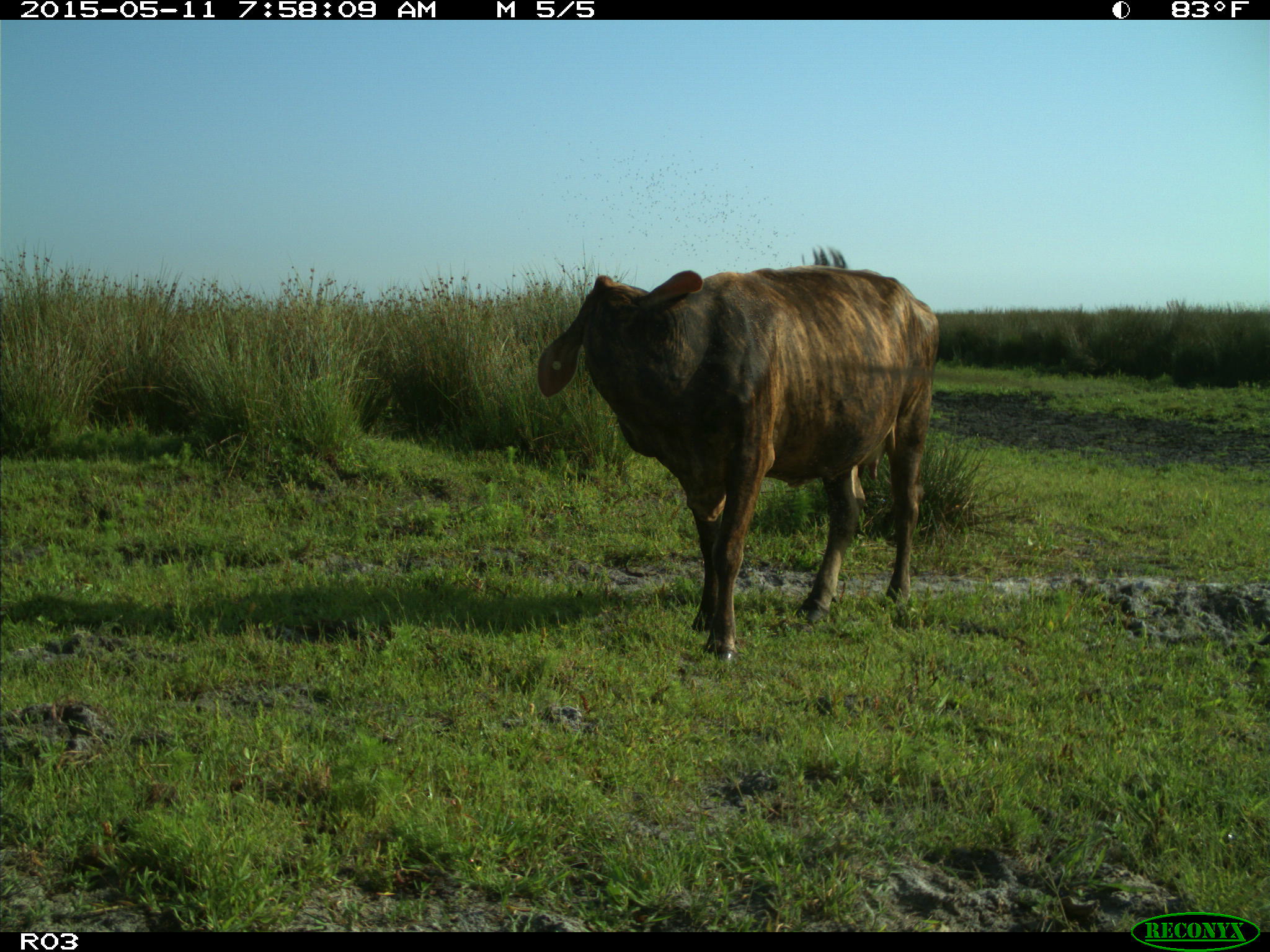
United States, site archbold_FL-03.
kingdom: Animalia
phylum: Chordata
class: Mammalia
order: Artiodactyla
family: Bovidae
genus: Bos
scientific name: Bos taurus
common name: domestic cow